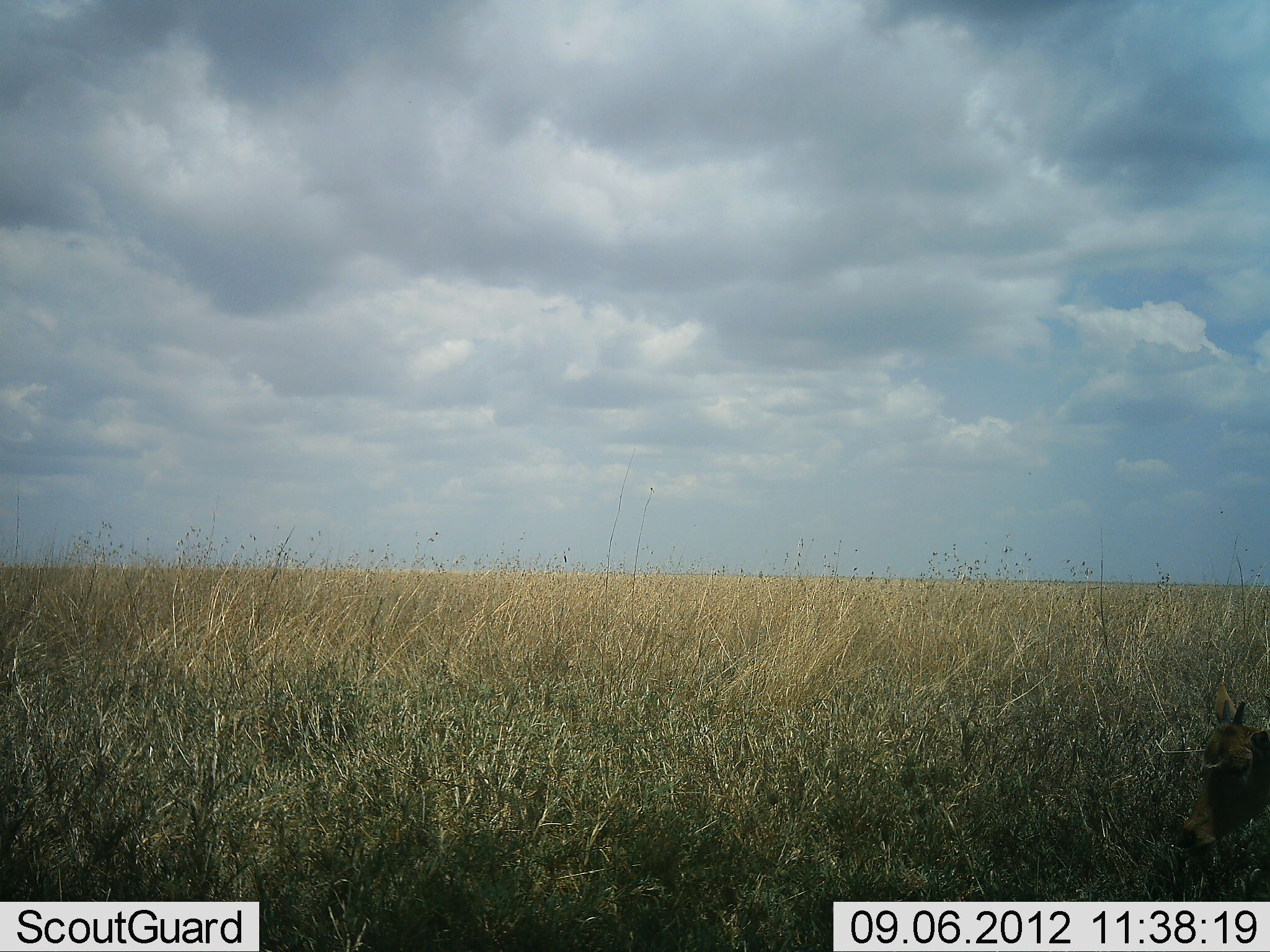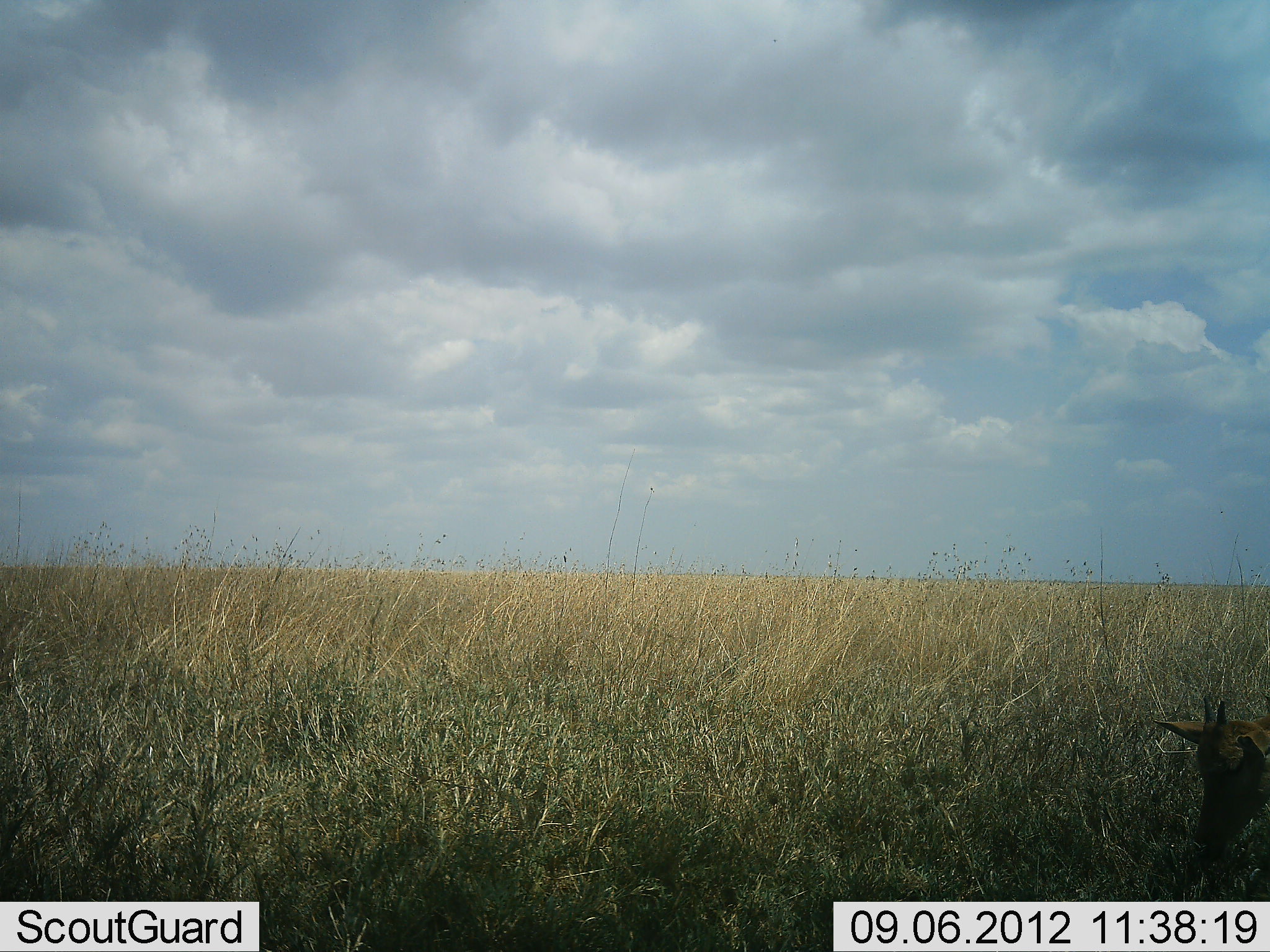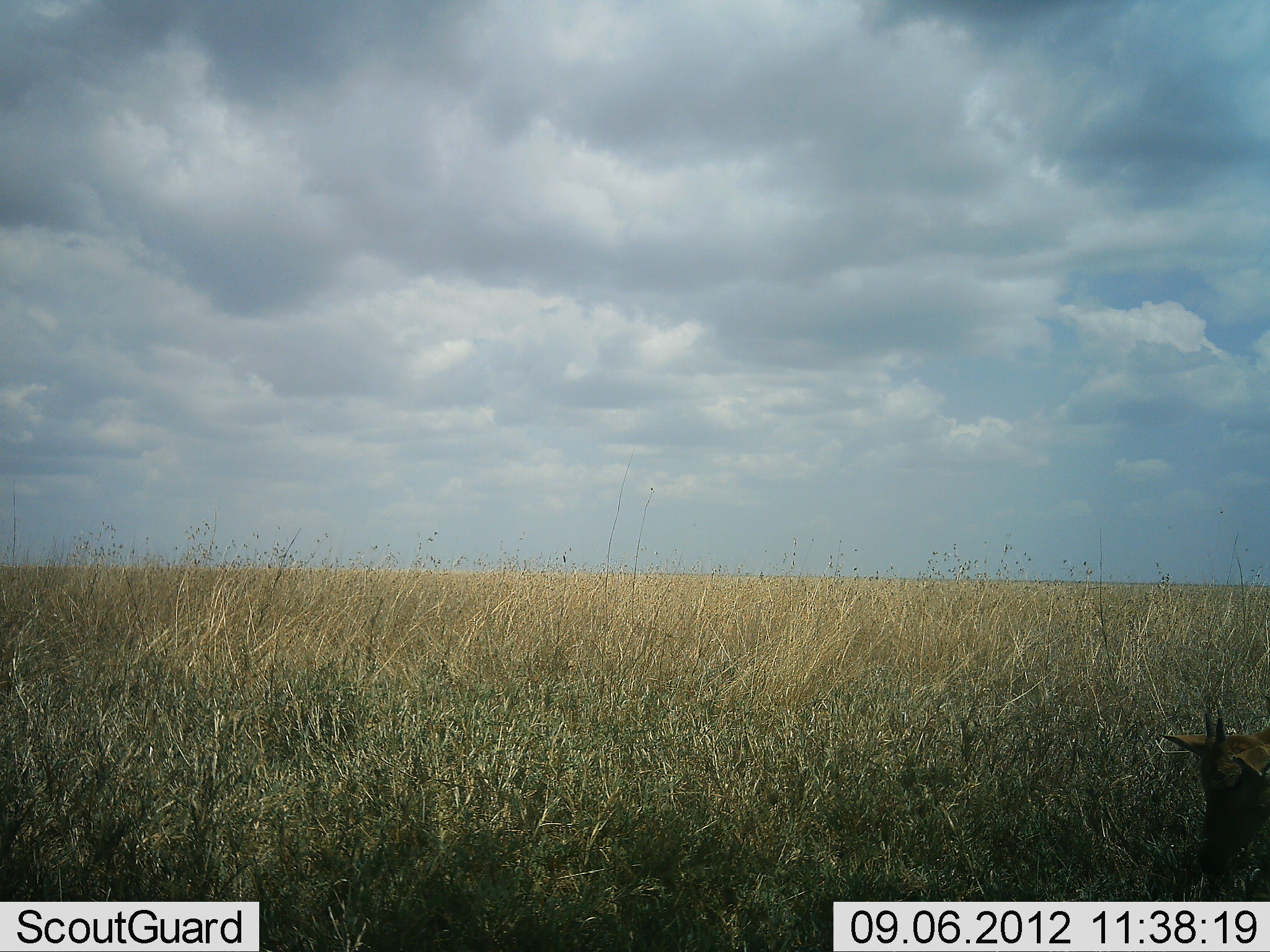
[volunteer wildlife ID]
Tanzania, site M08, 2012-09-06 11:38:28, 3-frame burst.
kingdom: Animalia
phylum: Chordata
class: Mammalia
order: Artiodactyla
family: Bovidae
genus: Aepyceros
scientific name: Aepyceros melampus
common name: impala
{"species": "impala (Aepyceros melampus)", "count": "1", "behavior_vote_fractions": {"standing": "50%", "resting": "0%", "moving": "0%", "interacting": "0%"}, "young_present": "25%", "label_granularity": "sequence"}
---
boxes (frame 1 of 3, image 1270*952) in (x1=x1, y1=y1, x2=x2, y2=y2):
animal: (x1=1173, y1=682, x2=1270, y2=855)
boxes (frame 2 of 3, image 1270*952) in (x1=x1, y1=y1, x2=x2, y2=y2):
animal: (x1=1154, y1=696, x2=1270, y2=862)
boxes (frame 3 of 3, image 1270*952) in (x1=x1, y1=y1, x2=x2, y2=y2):
animal: (x1=1159, y1=711, x2=1270, y2=878)